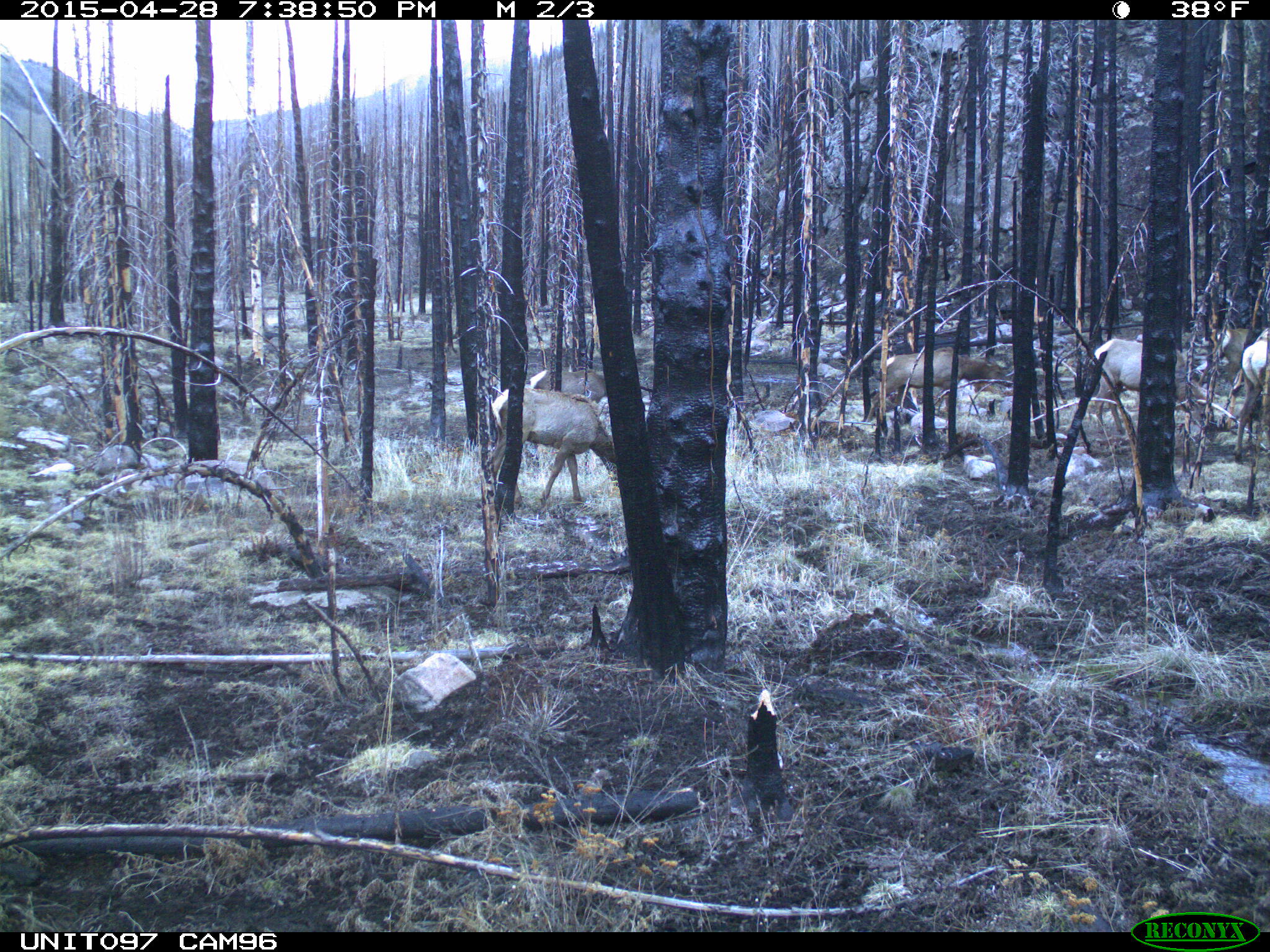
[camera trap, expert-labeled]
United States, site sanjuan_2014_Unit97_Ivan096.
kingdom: Animalia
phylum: Chordata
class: Mammalia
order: Artiodactyla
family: Cervidae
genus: Cervus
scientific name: Cervus elaphus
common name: red deer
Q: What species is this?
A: Cervus elaphus (red deer).